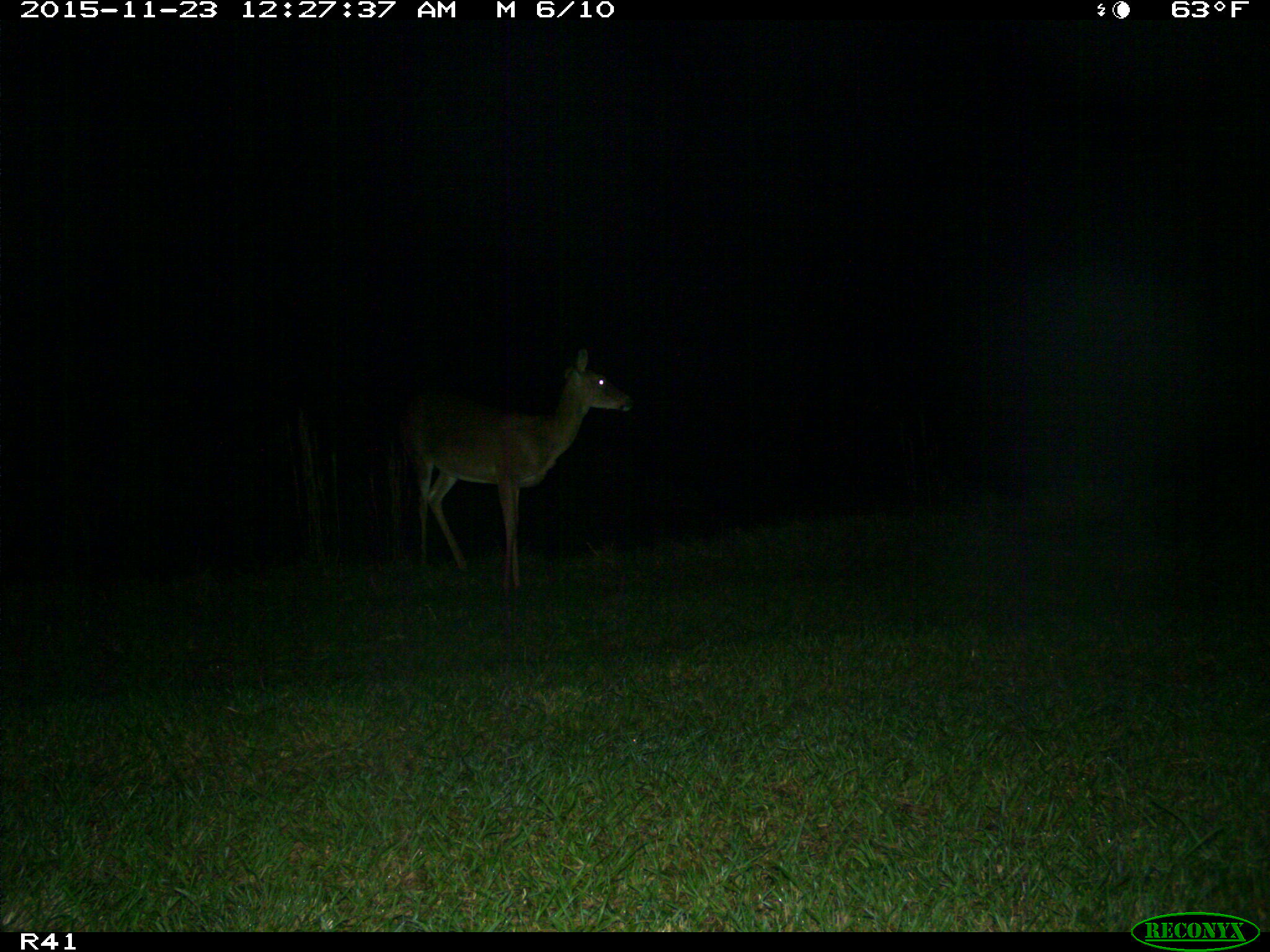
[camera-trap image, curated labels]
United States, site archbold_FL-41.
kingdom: Animalia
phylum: Chordata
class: Mammalia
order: Artiodactyla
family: Cervidae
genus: Odocoileus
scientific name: Odocoileus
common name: deer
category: unidentified deer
Unidentified deer (deer) (Odocoileus).